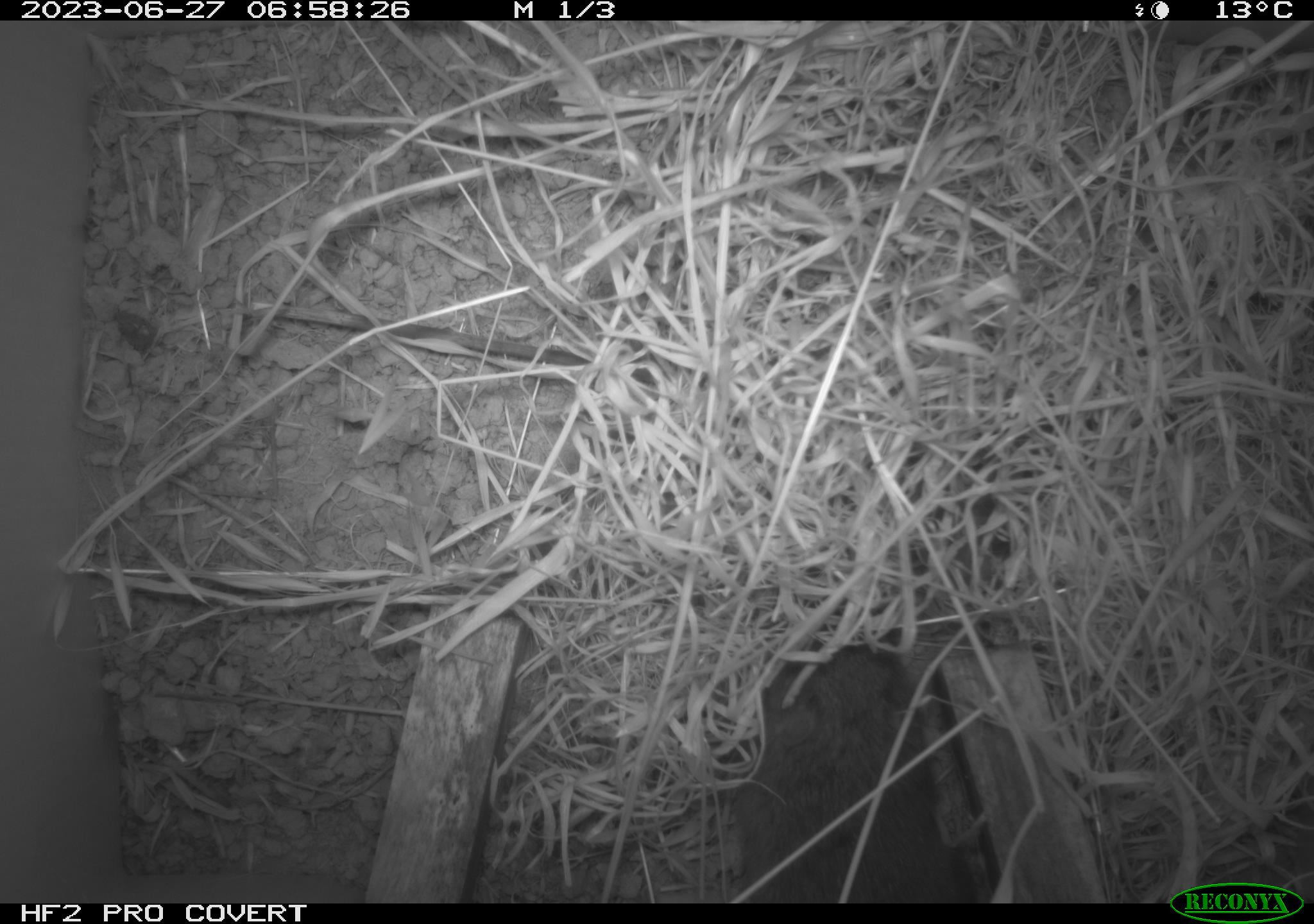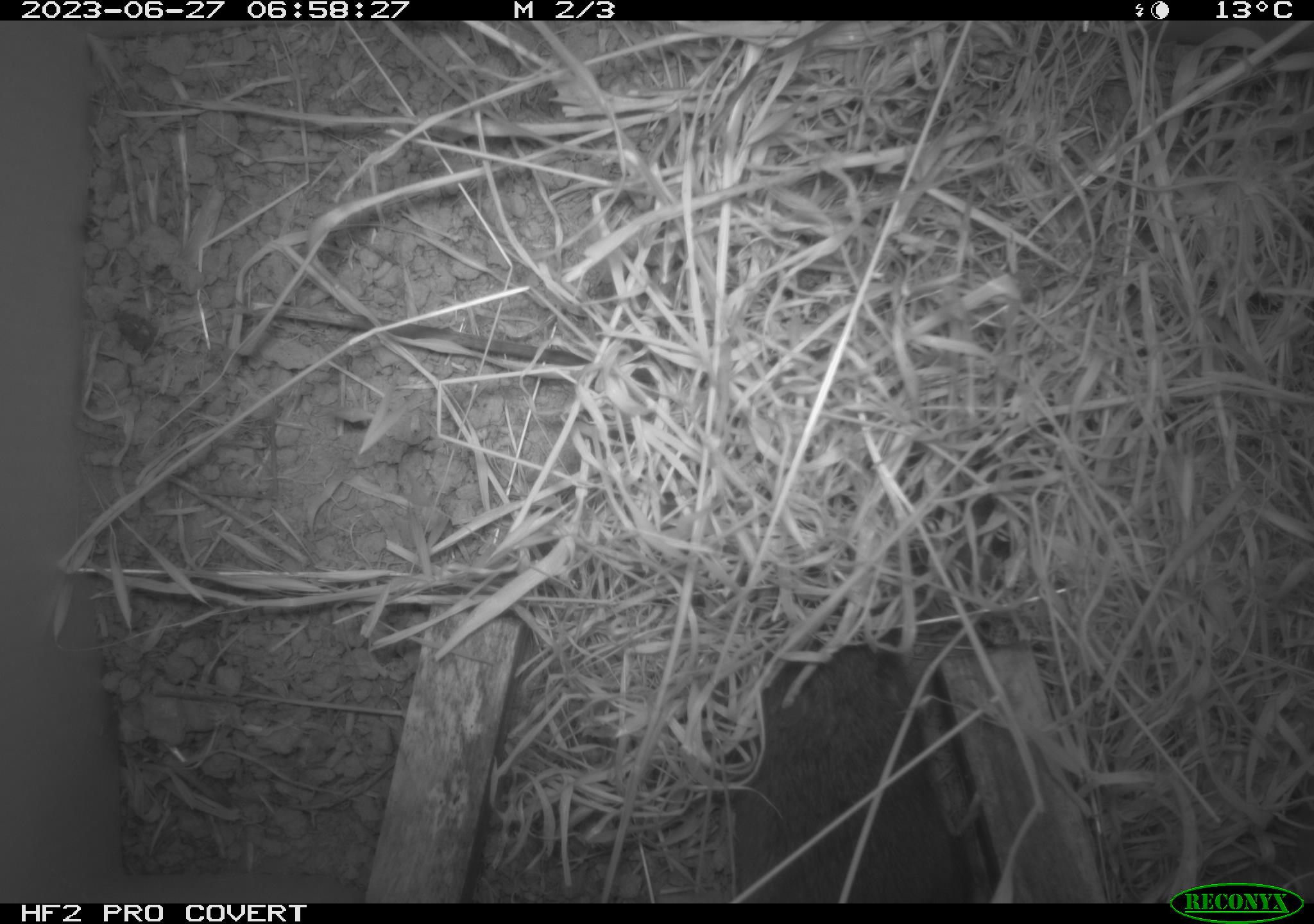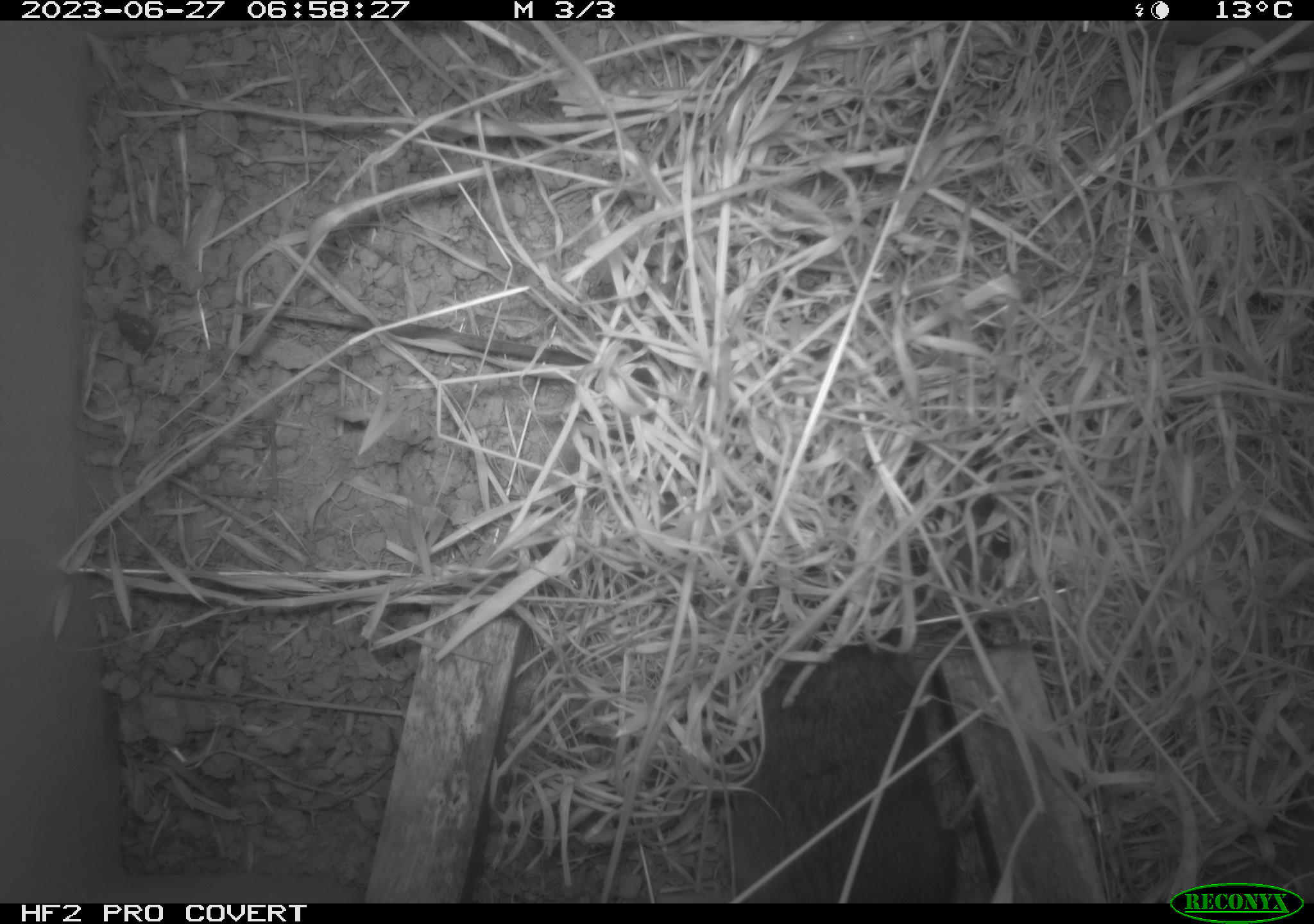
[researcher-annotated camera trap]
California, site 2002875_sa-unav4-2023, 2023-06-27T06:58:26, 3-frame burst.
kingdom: Animalia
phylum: Chordata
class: Mammalia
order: Rodentia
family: Cricetidae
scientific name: Arvicolinae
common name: voles, lemmings, and muskrats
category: arvicolinae subfamily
Arvicolinae subfamily (voles, lemmings, and muskrats) (Arvicolinae).